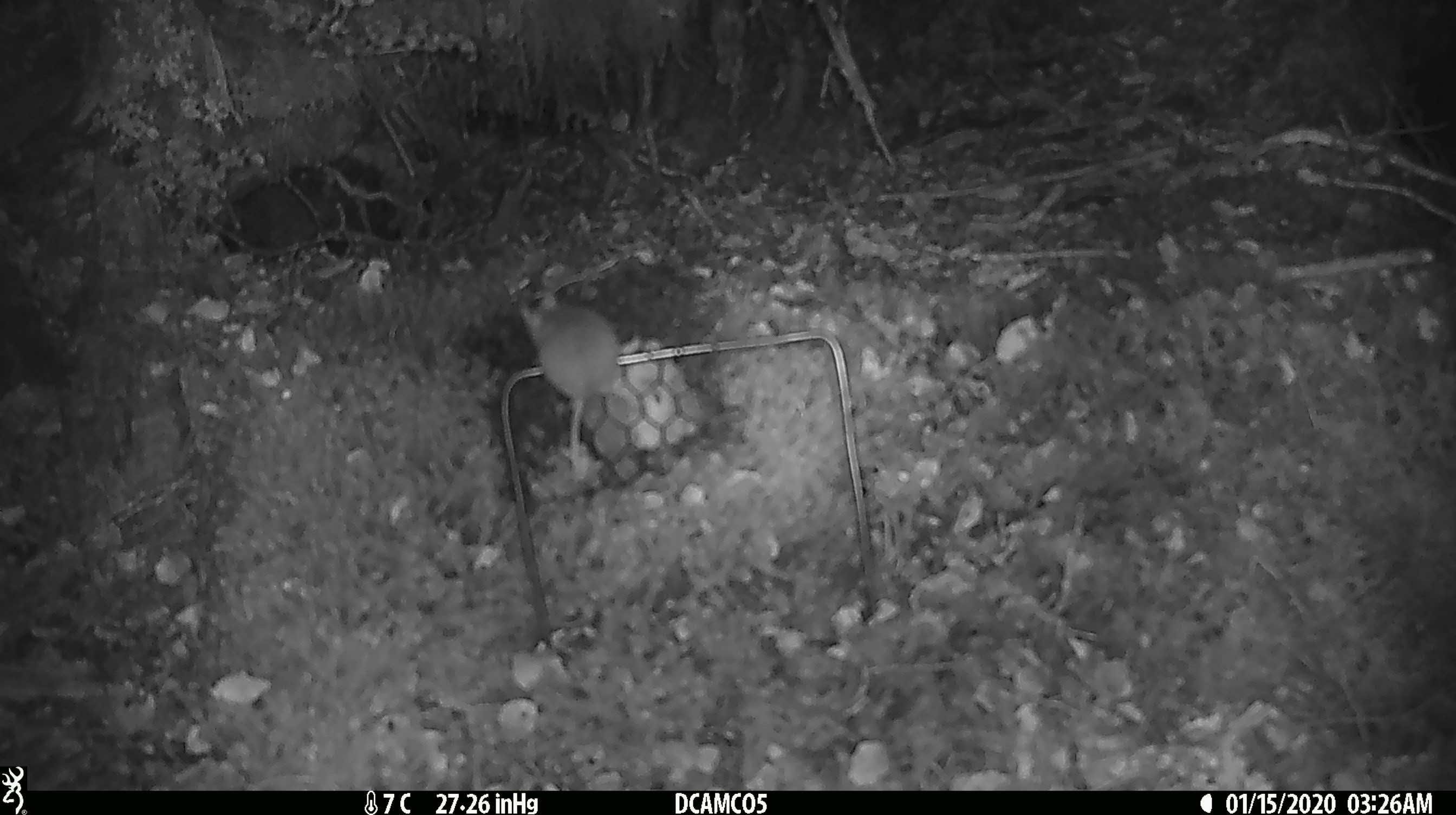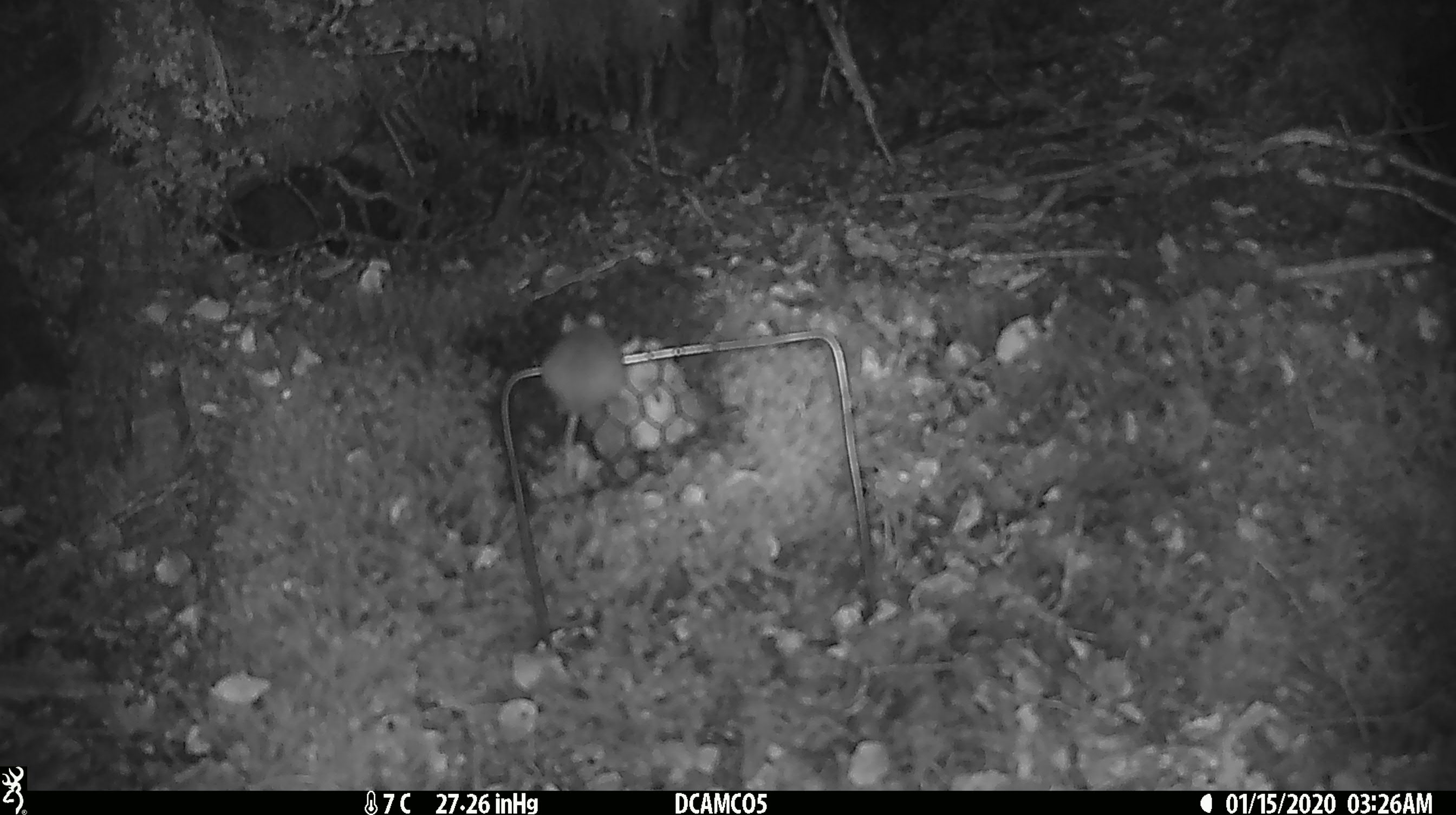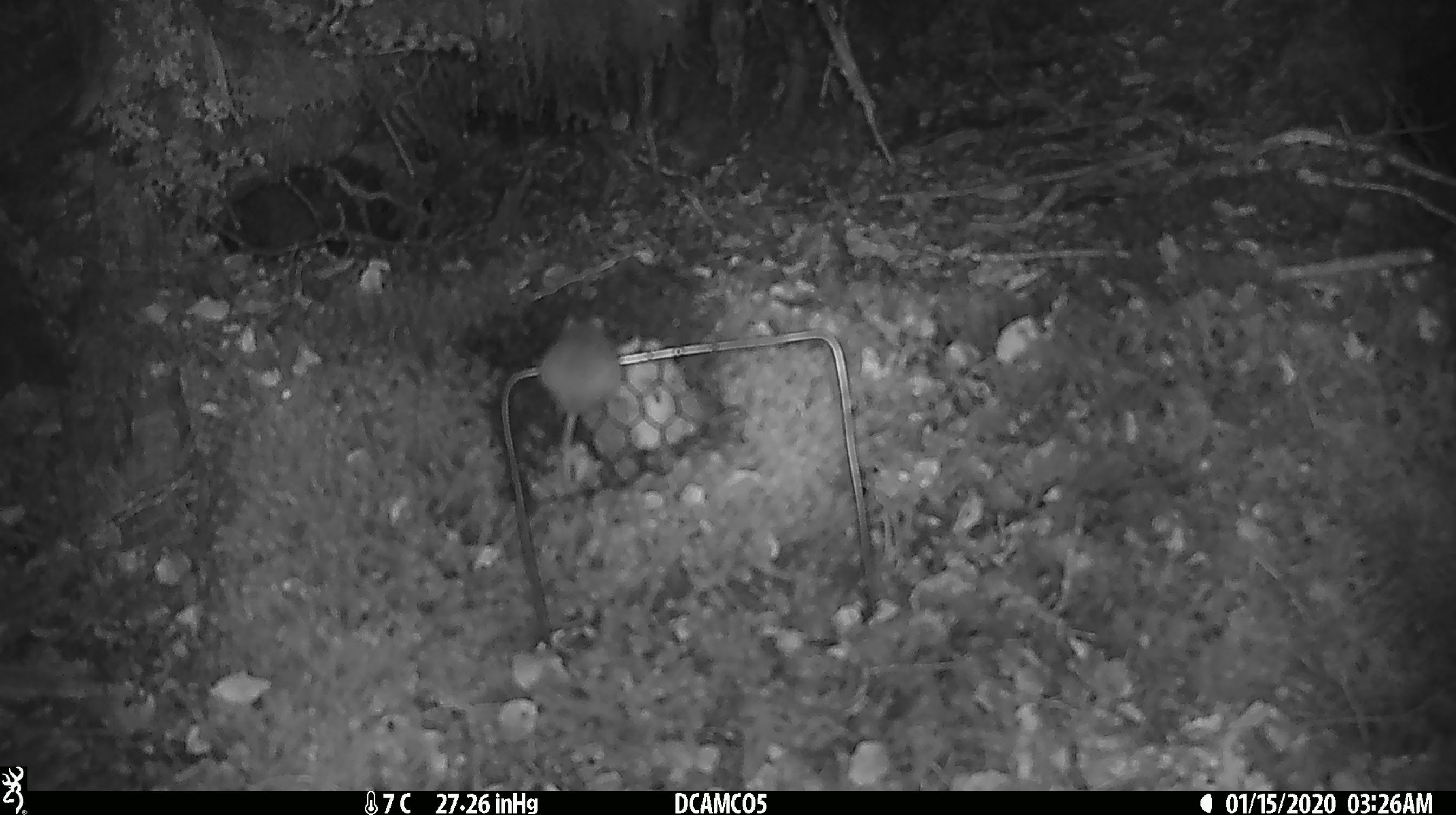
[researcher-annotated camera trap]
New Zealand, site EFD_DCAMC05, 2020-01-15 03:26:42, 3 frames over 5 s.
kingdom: Animalia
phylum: Chordata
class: Mammalia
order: Rodentia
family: Muridae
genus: Mus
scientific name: Mus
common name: mouse